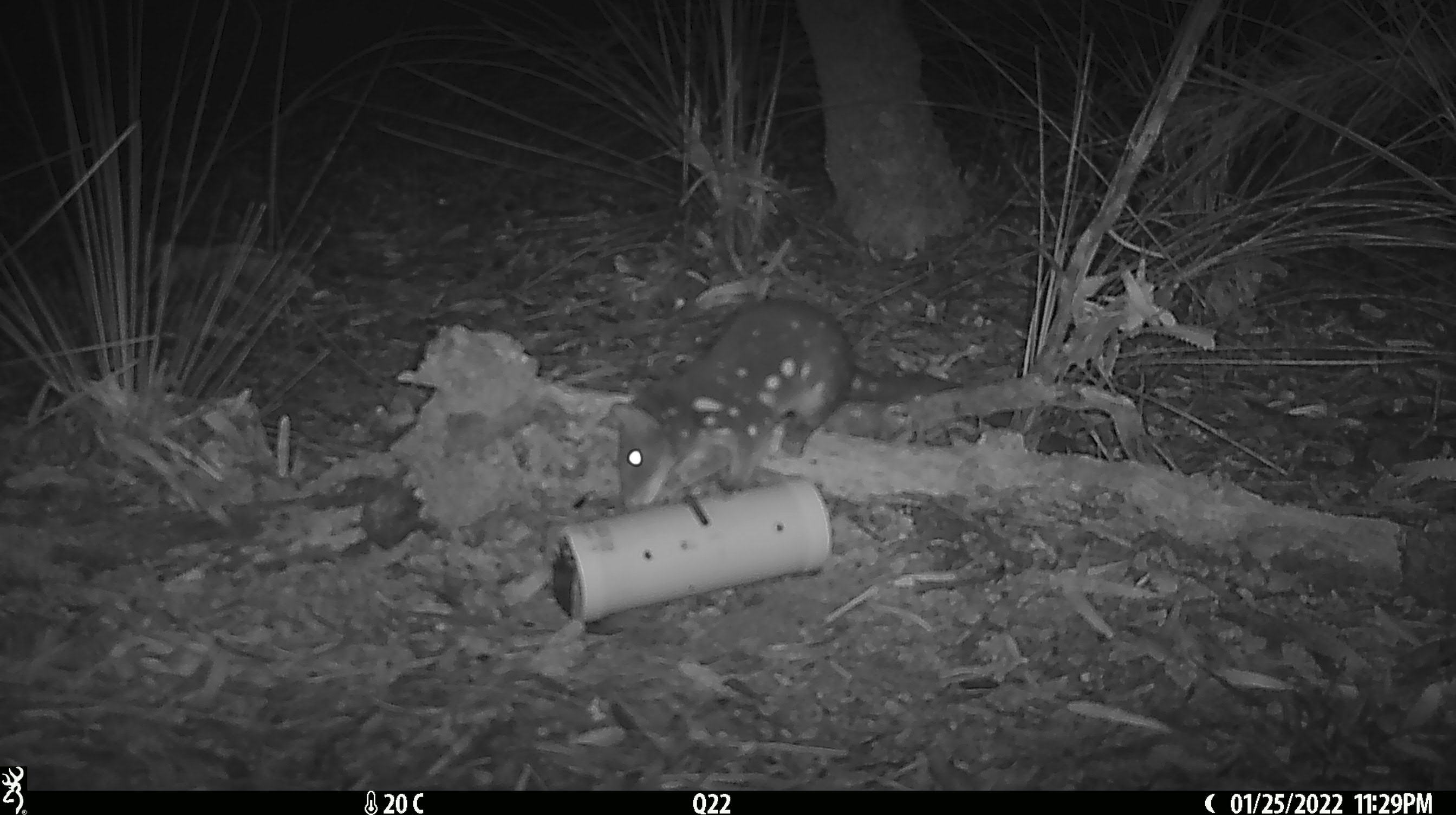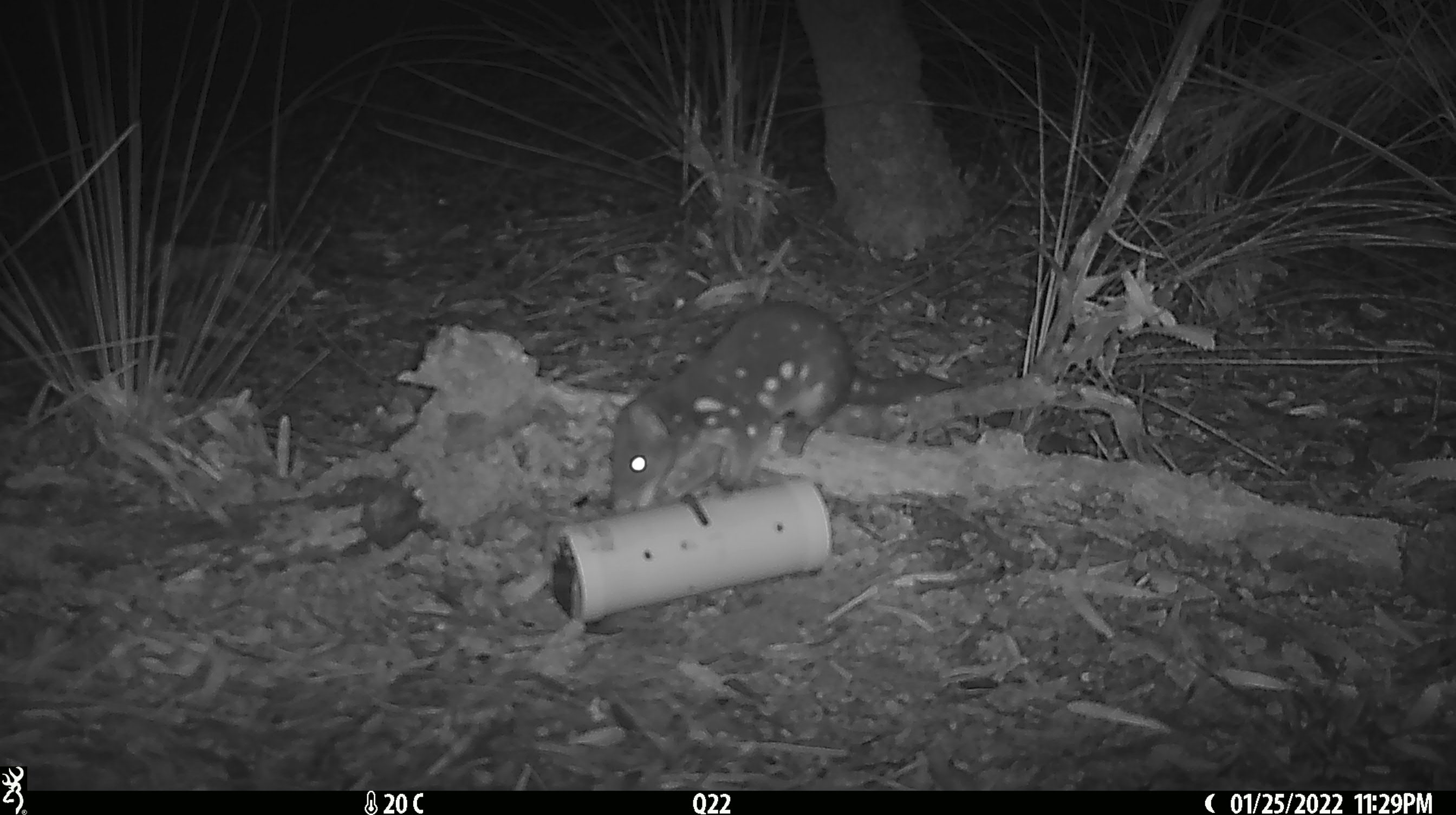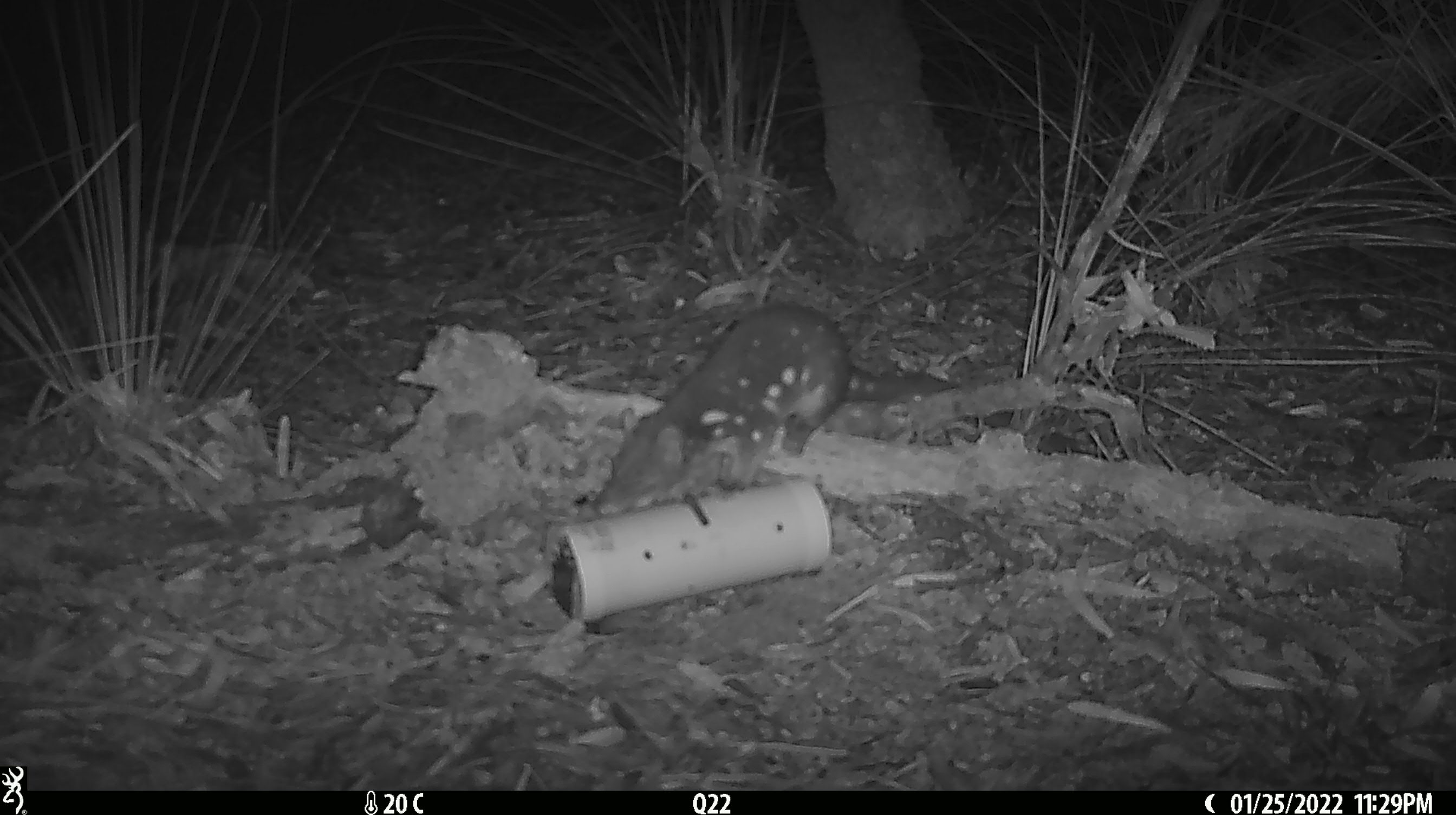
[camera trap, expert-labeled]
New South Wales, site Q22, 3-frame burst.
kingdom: Animalia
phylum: Chordata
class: Mammalia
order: Dasyuromorphia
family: Dasyuridae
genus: Dasyurus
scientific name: Dasyurus maculatus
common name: spotted-tailed quoll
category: quoll